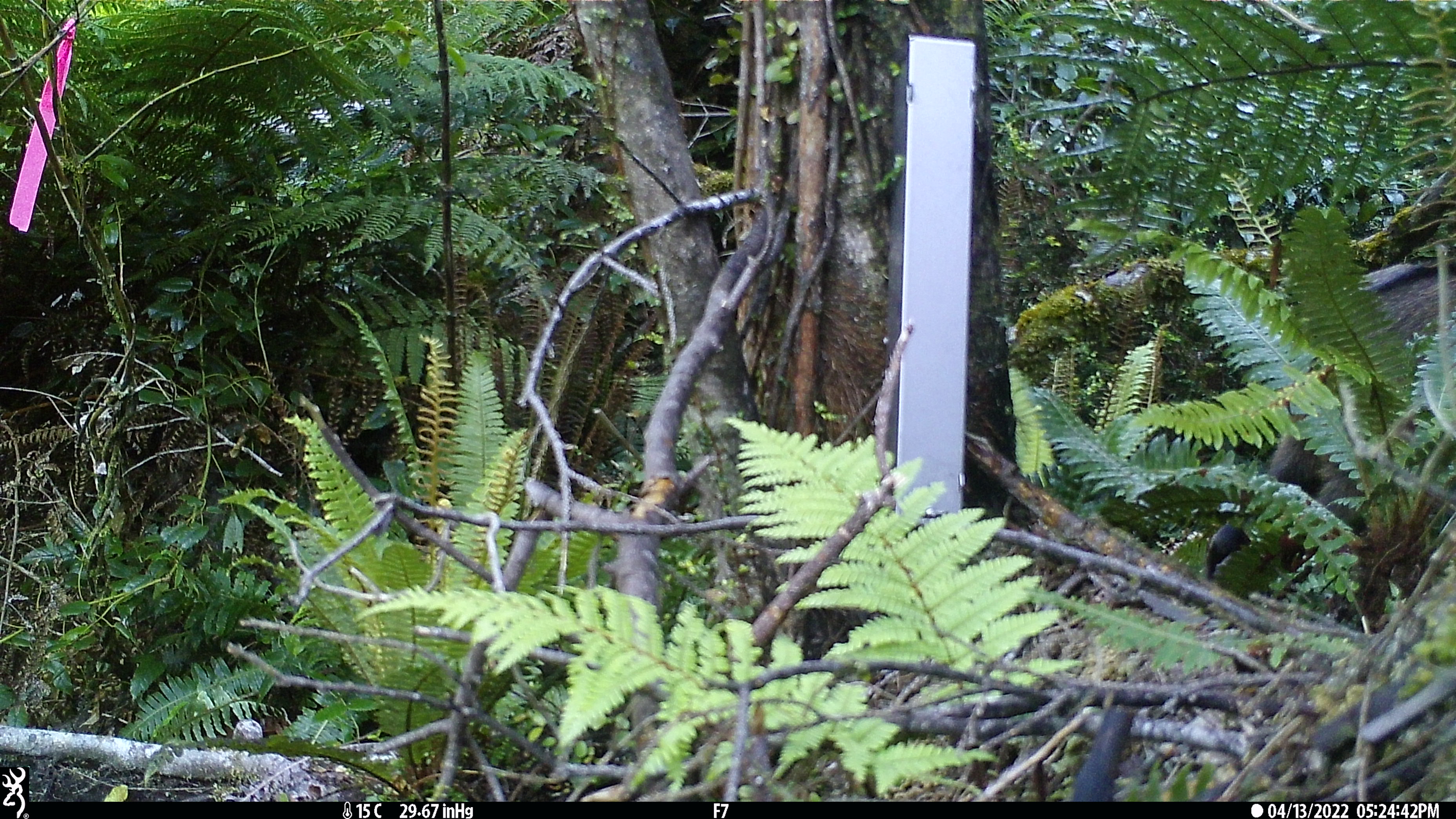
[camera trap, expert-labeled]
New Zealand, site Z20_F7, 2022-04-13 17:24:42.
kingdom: Animalia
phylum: Chordata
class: Mammalia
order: Artiodactyla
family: Bovidae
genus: Rupicapra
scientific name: Rupicapra rupicapra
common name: alpine chamois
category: chamois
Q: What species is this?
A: Chamois (alpine chamois) (Rupicapra rupicapra).